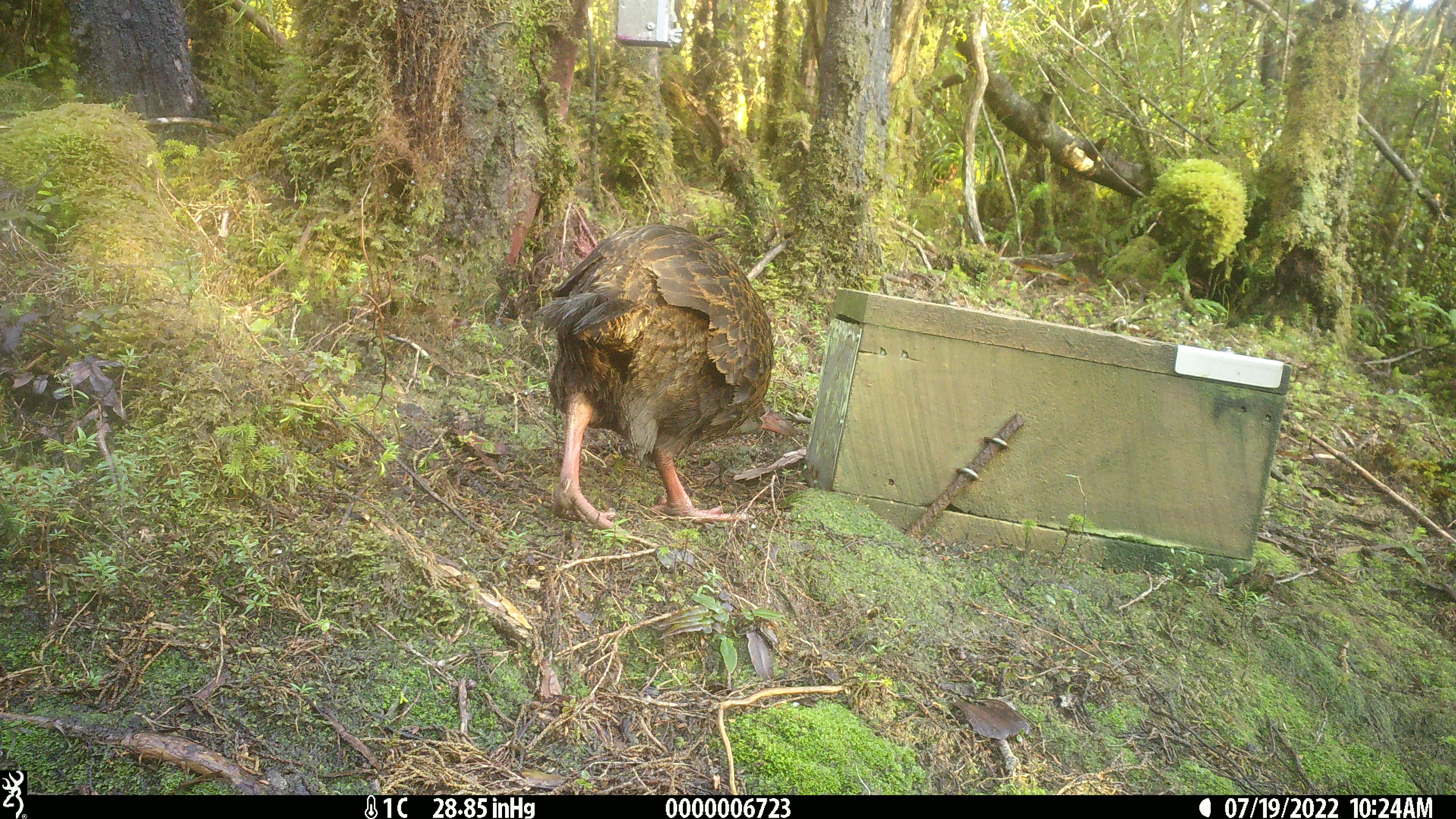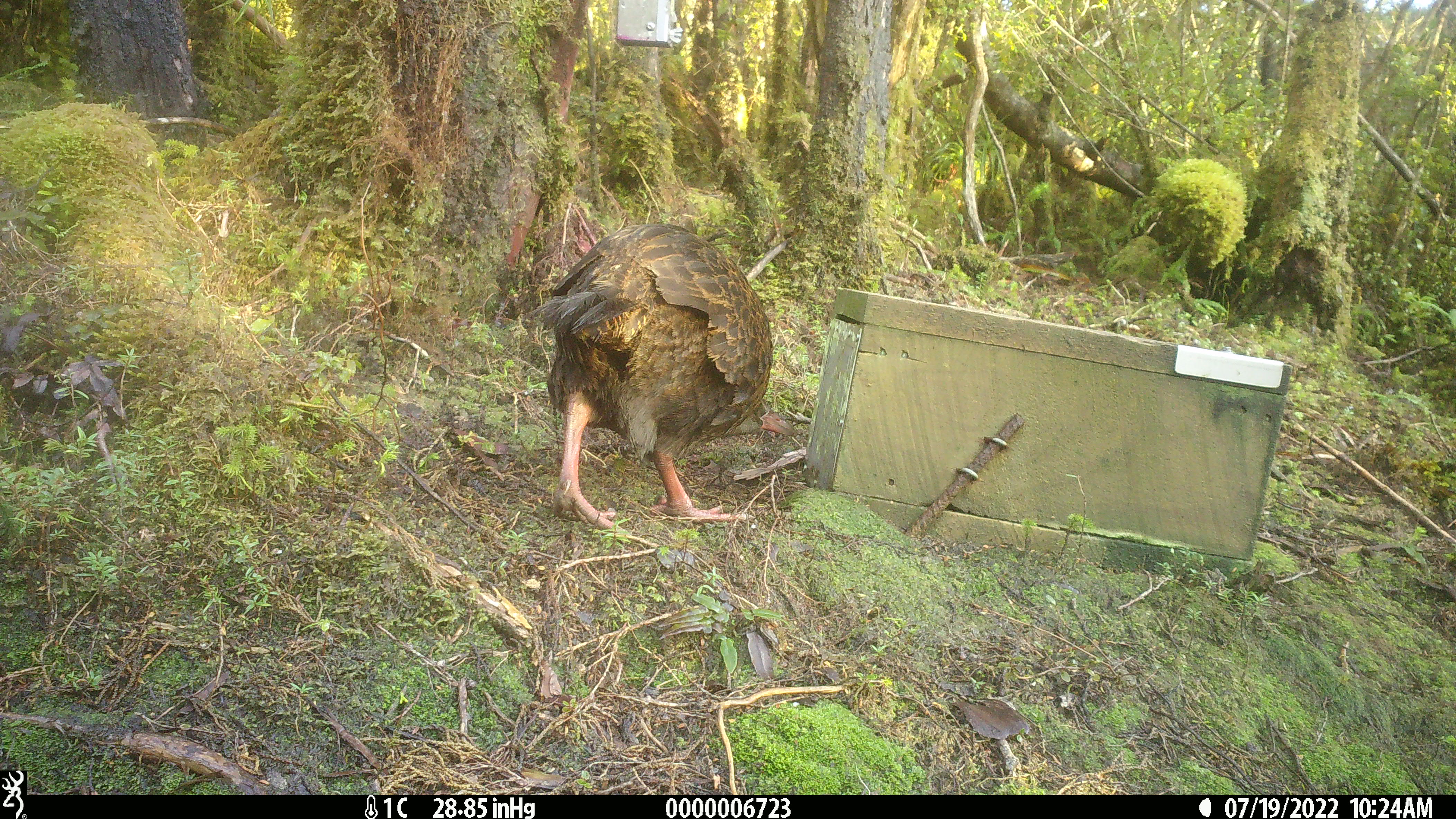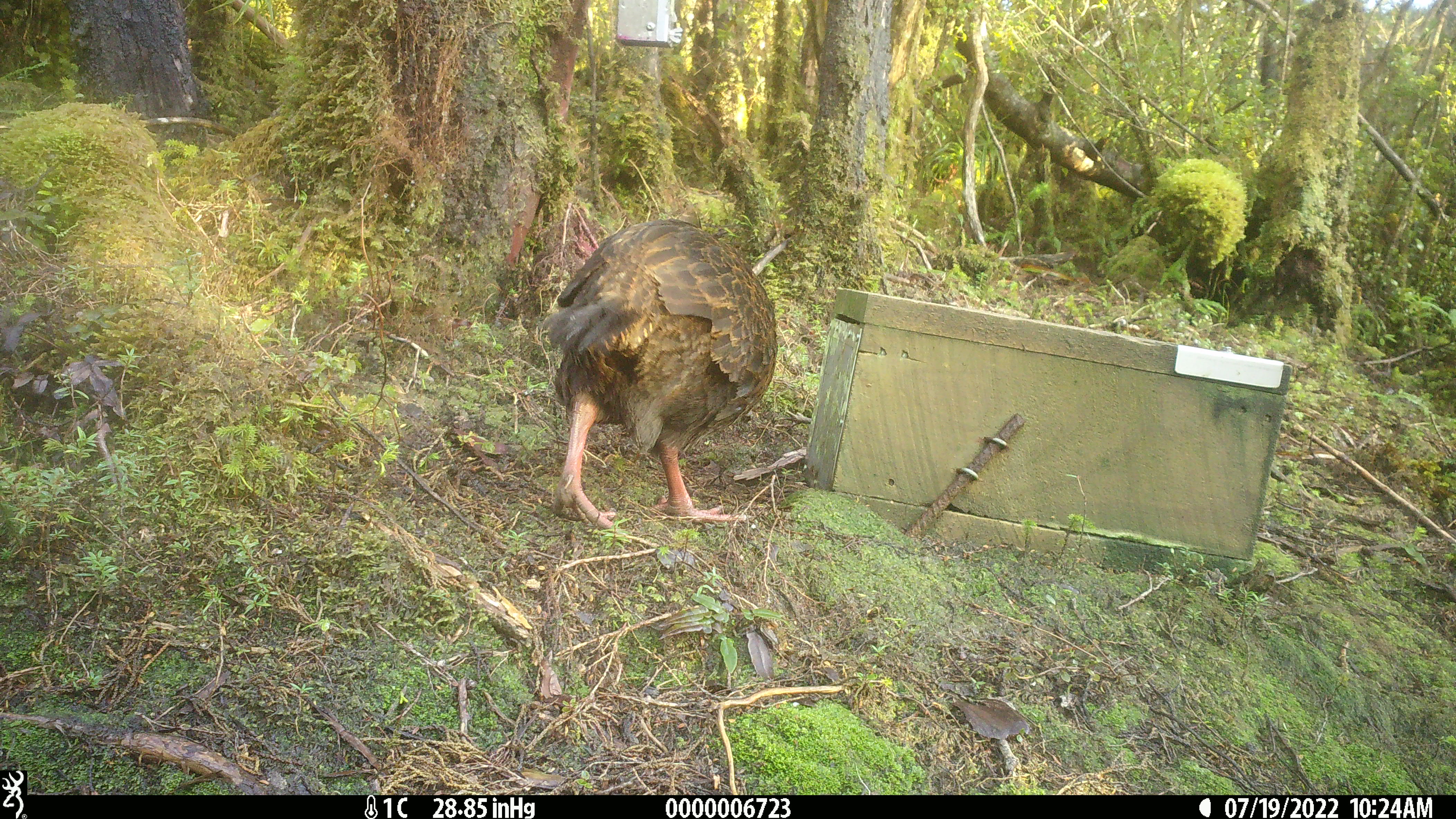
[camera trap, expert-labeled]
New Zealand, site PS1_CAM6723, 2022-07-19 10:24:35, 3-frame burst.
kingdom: Animalia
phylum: Chordata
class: Aves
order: Gruiformes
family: Rallidae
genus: Gallirallus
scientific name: Gallirallus australis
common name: weka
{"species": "weka (Gallirallus australis)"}